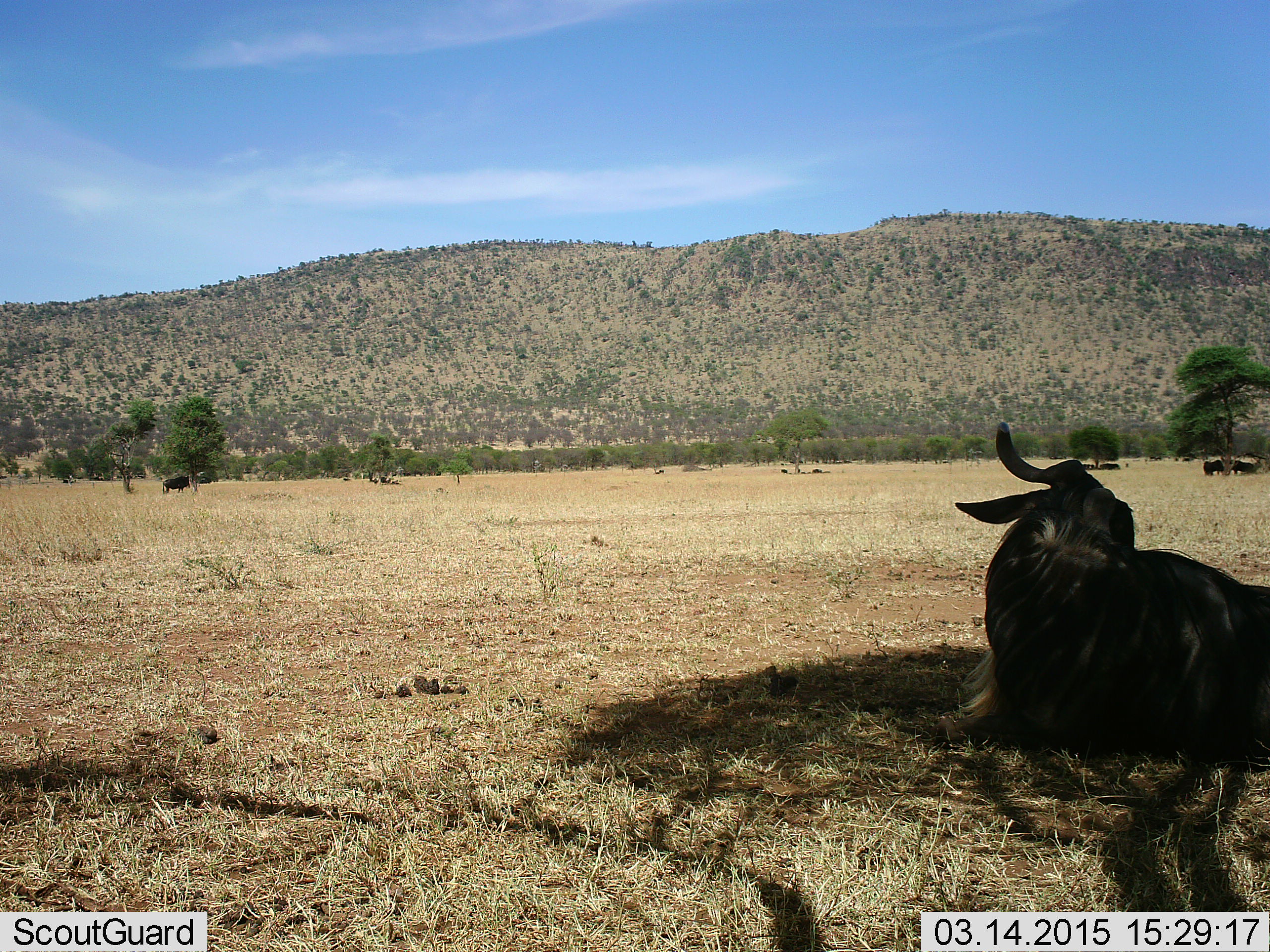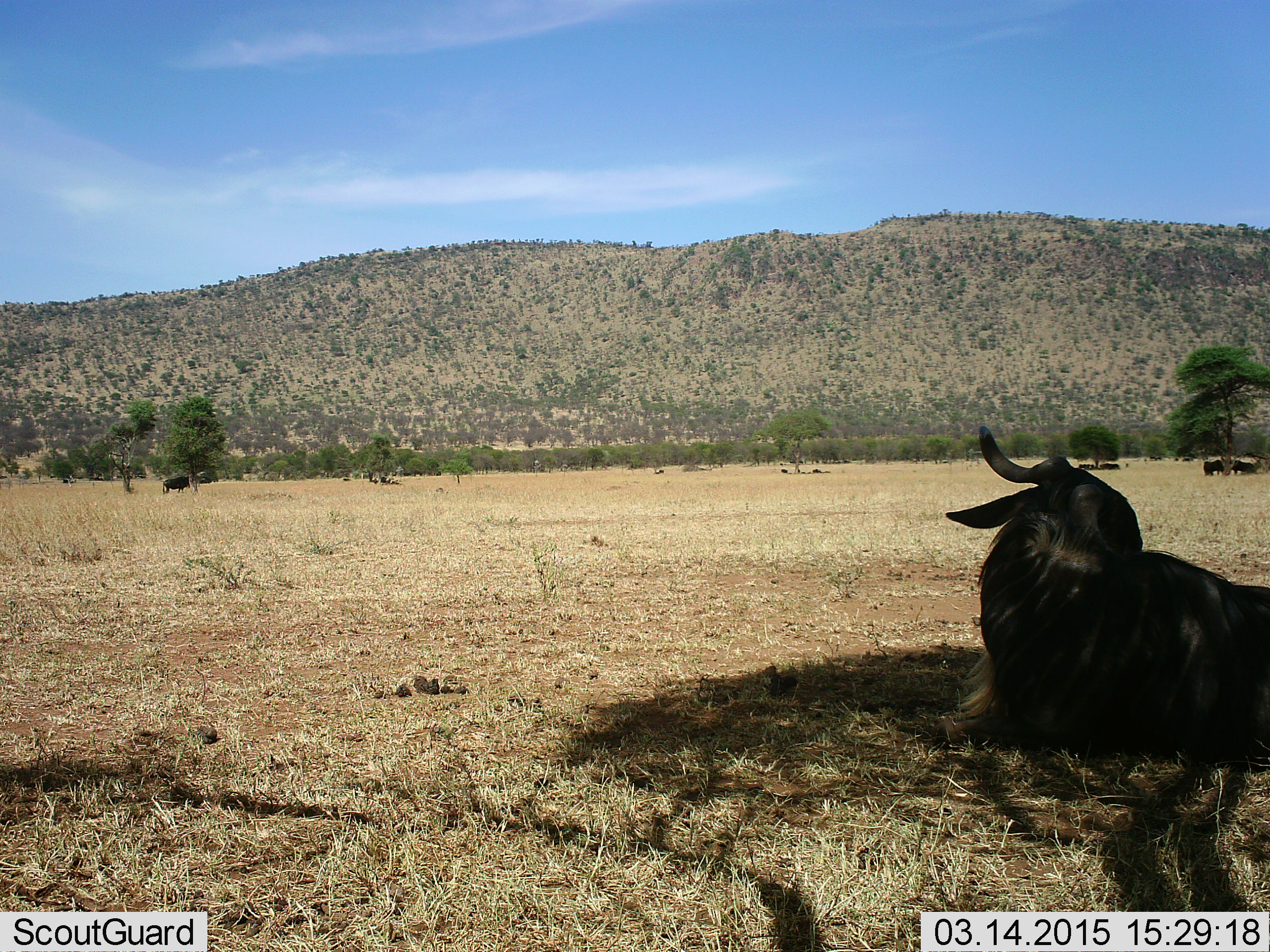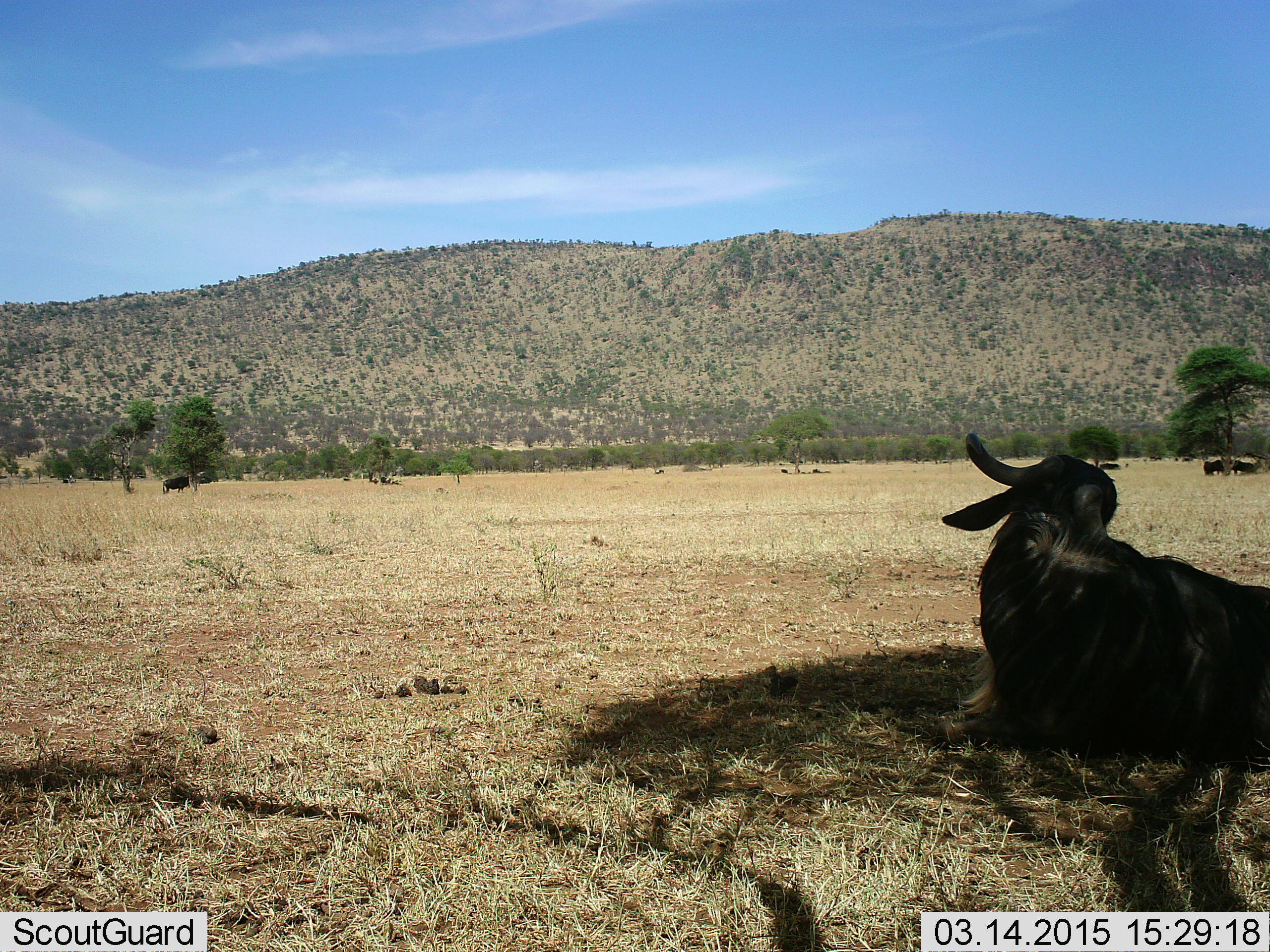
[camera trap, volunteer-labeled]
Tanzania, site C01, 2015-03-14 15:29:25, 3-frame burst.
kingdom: Animalia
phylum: Chordata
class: Mammalia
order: Artiodactyla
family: Bovidae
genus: Connochaetes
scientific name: Connochaetes taurinus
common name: blue wildebeest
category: wildebeest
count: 1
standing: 20%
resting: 100%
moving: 0%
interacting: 0%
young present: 0%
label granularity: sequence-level